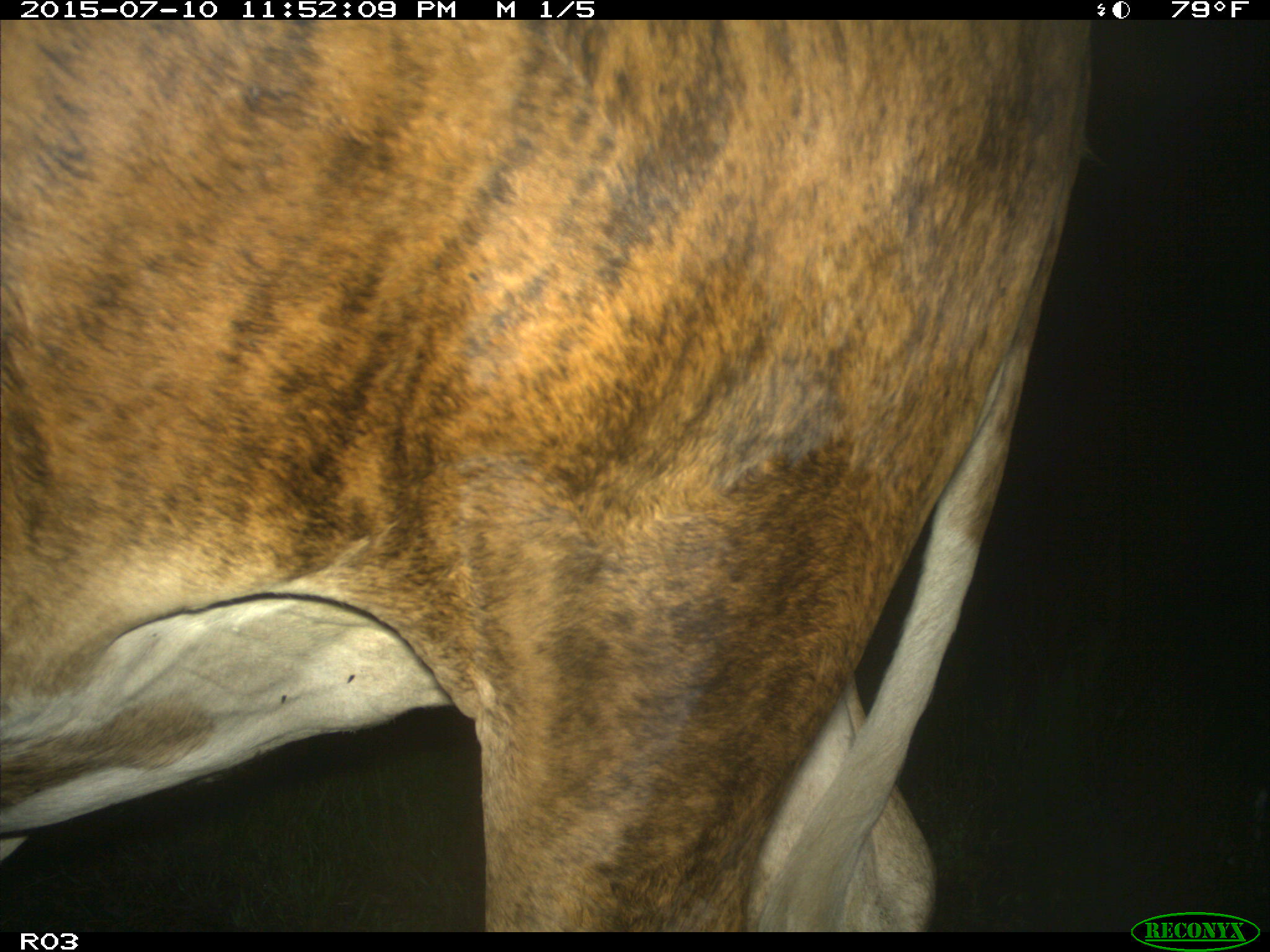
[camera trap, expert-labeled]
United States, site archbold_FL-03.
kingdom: Animalia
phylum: Chordata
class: Mammalia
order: Artiodactyla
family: Bovidae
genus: Bos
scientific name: Bos taurus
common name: domestic cow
Bos taurus (domestic cow).